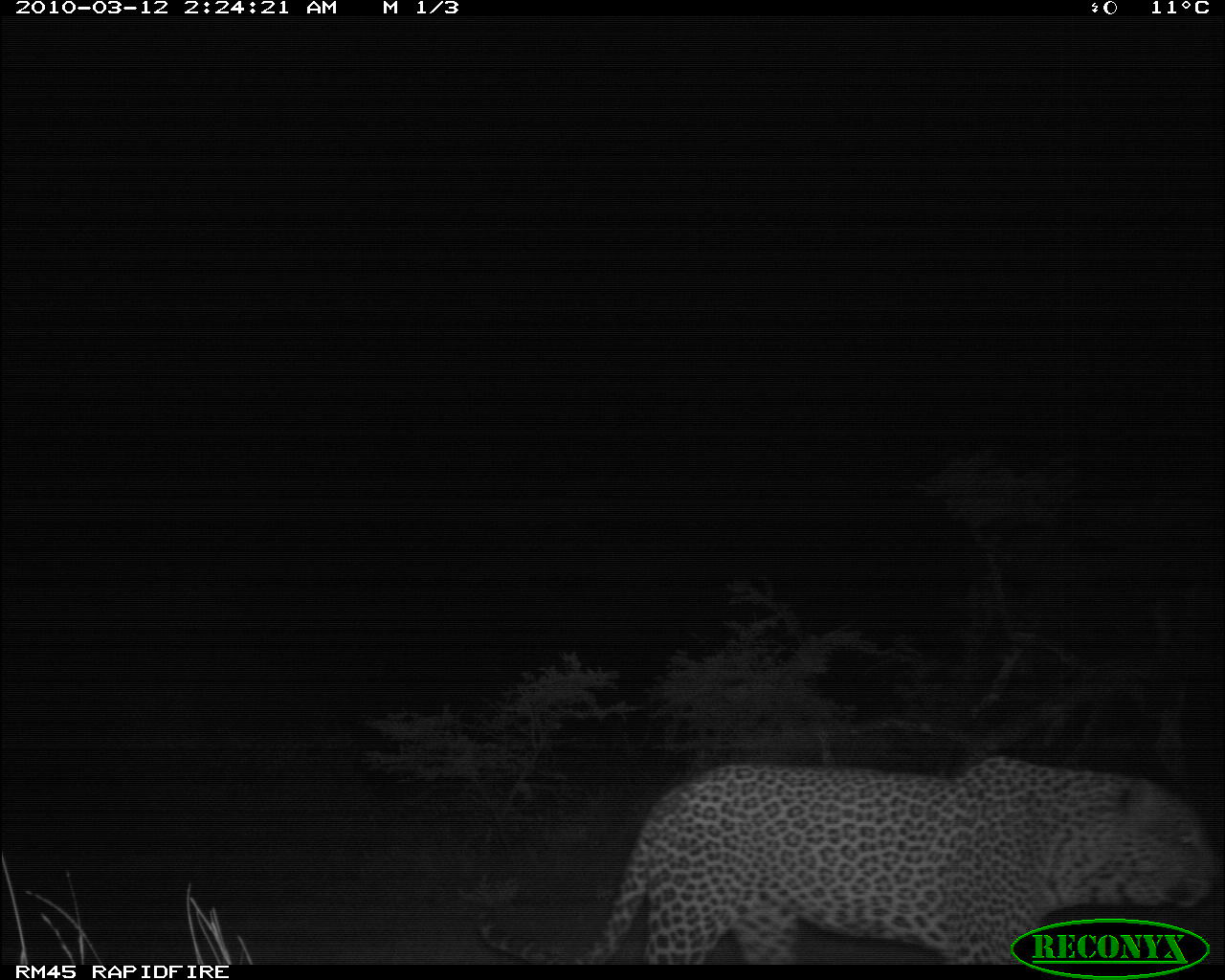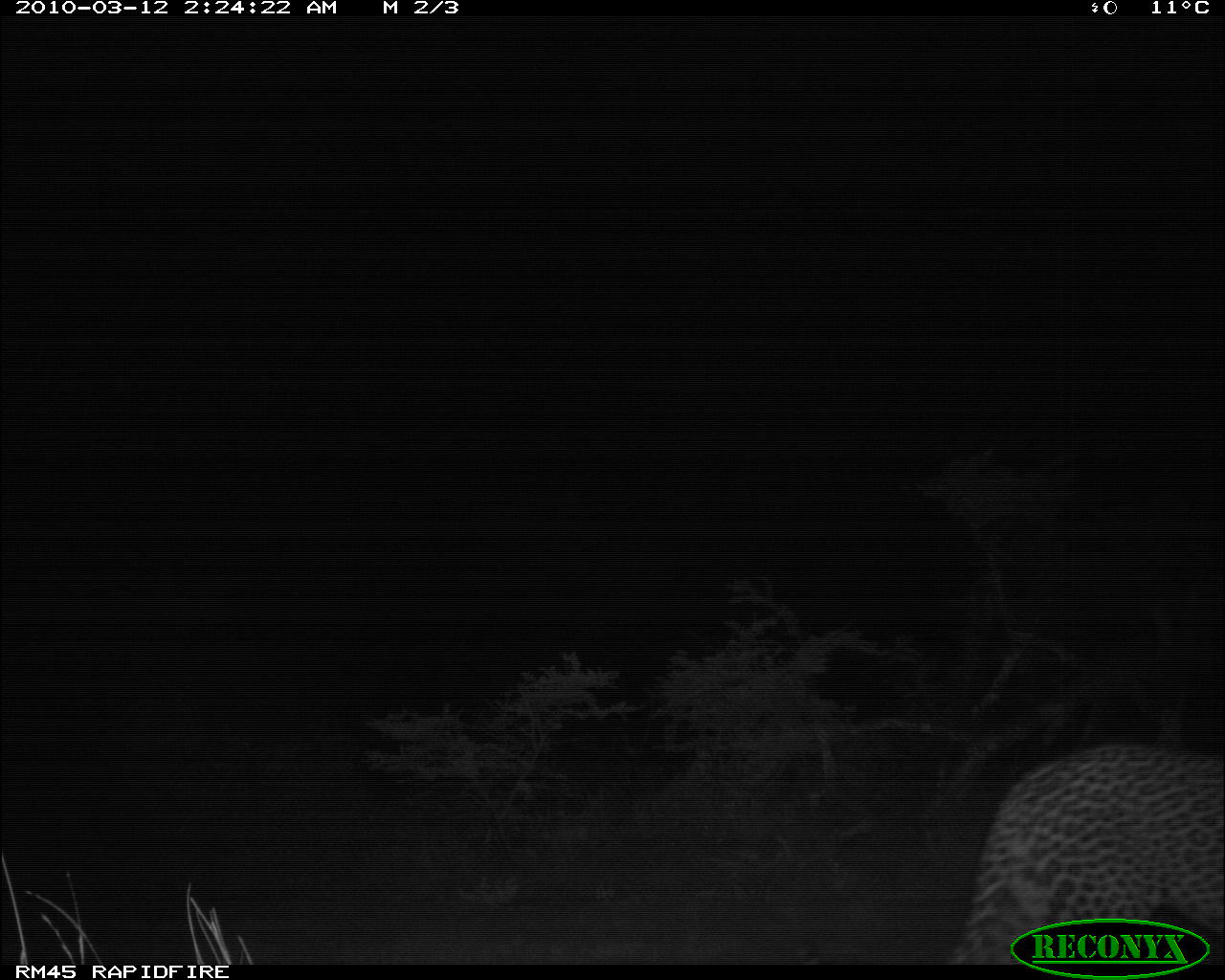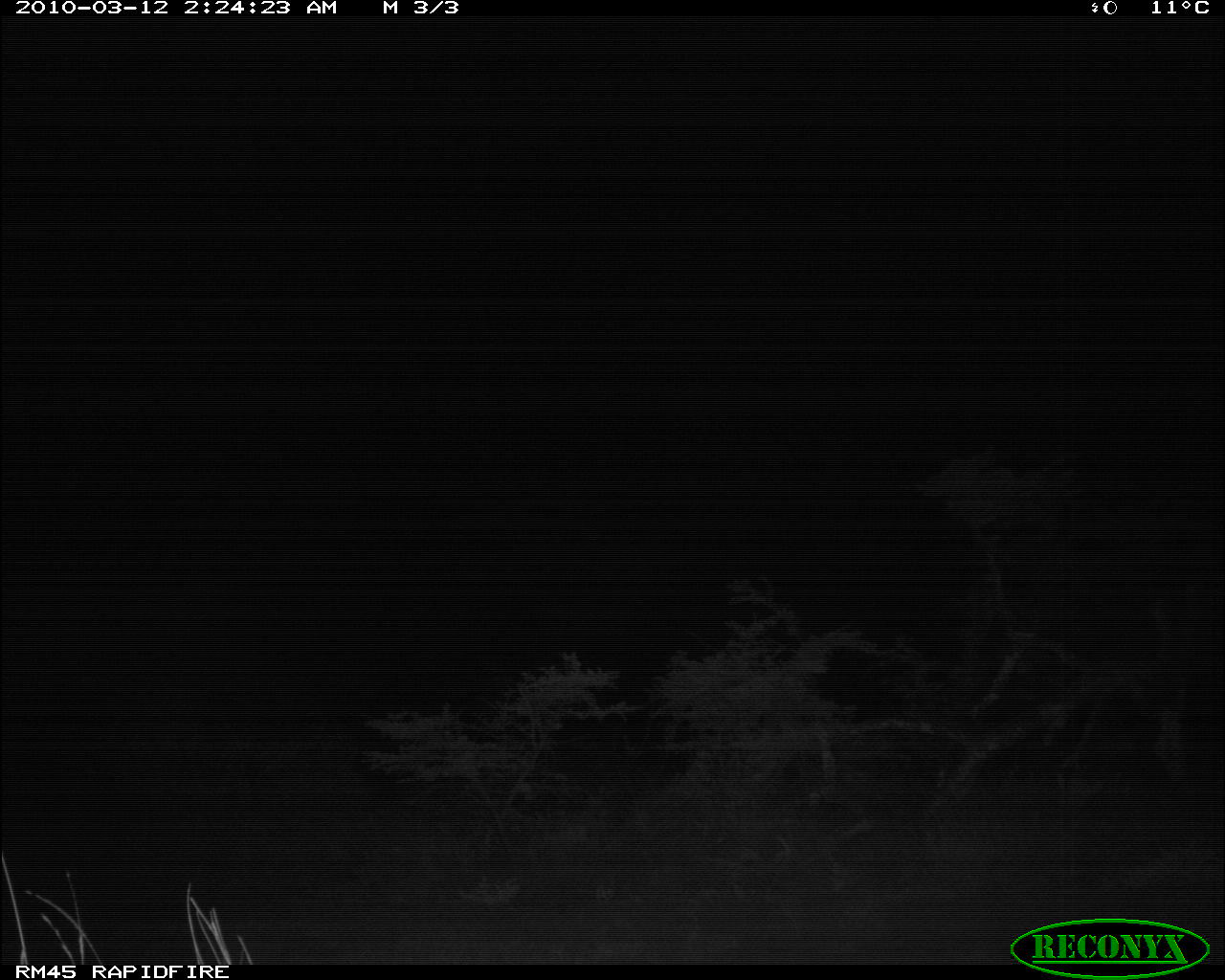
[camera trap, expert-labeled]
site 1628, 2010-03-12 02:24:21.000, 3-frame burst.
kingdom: Animalia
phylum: Chordata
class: Mammalia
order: Carnivora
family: Felidae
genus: Panthera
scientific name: Panthera pardus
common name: leopard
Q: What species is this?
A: Panthera pardus (leopard).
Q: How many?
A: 1.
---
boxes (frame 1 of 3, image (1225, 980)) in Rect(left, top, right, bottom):
panthera pardus: Rect(579, 759, 1220, 965)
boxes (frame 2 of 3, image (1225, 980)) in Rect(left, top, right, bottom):
panthera pardus: Rect(950, 730, 1223, 965)